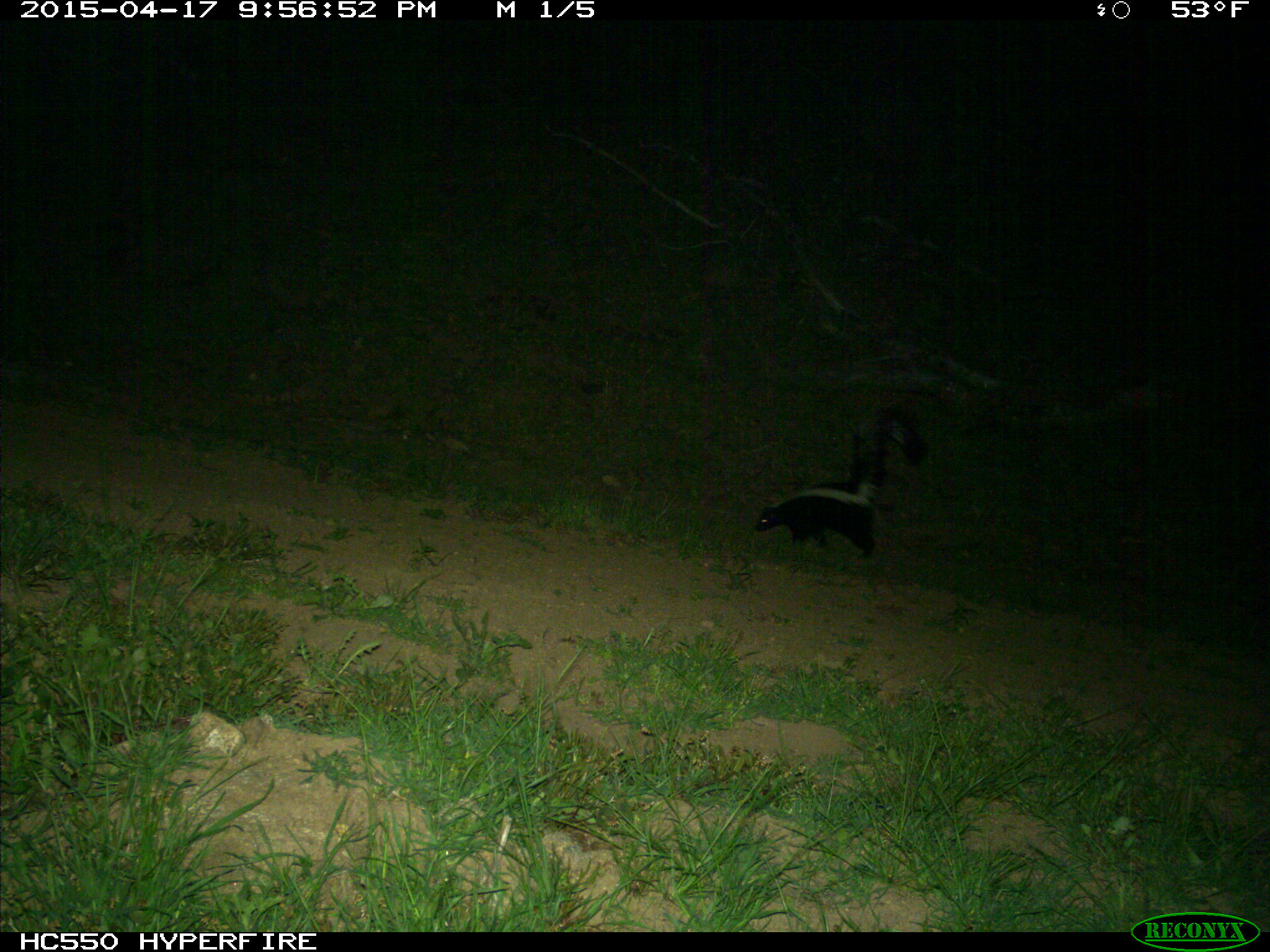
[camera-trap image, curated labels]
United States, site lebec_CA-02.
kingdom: Animalia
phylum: Chordata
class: Mammalia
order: Carnivora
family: Mephitidae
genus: Mephitis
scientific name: Mephitis mephitis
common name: striped skunk